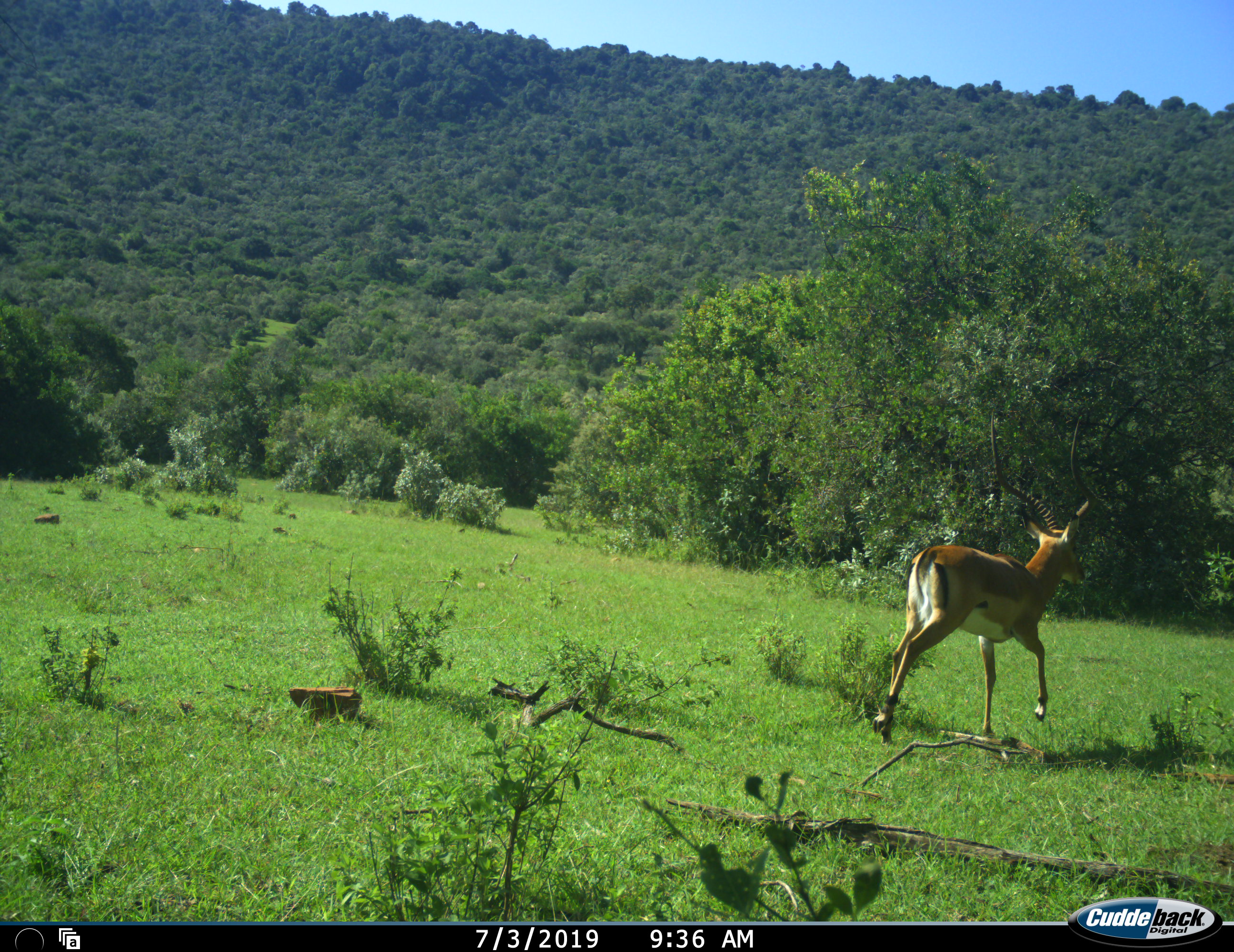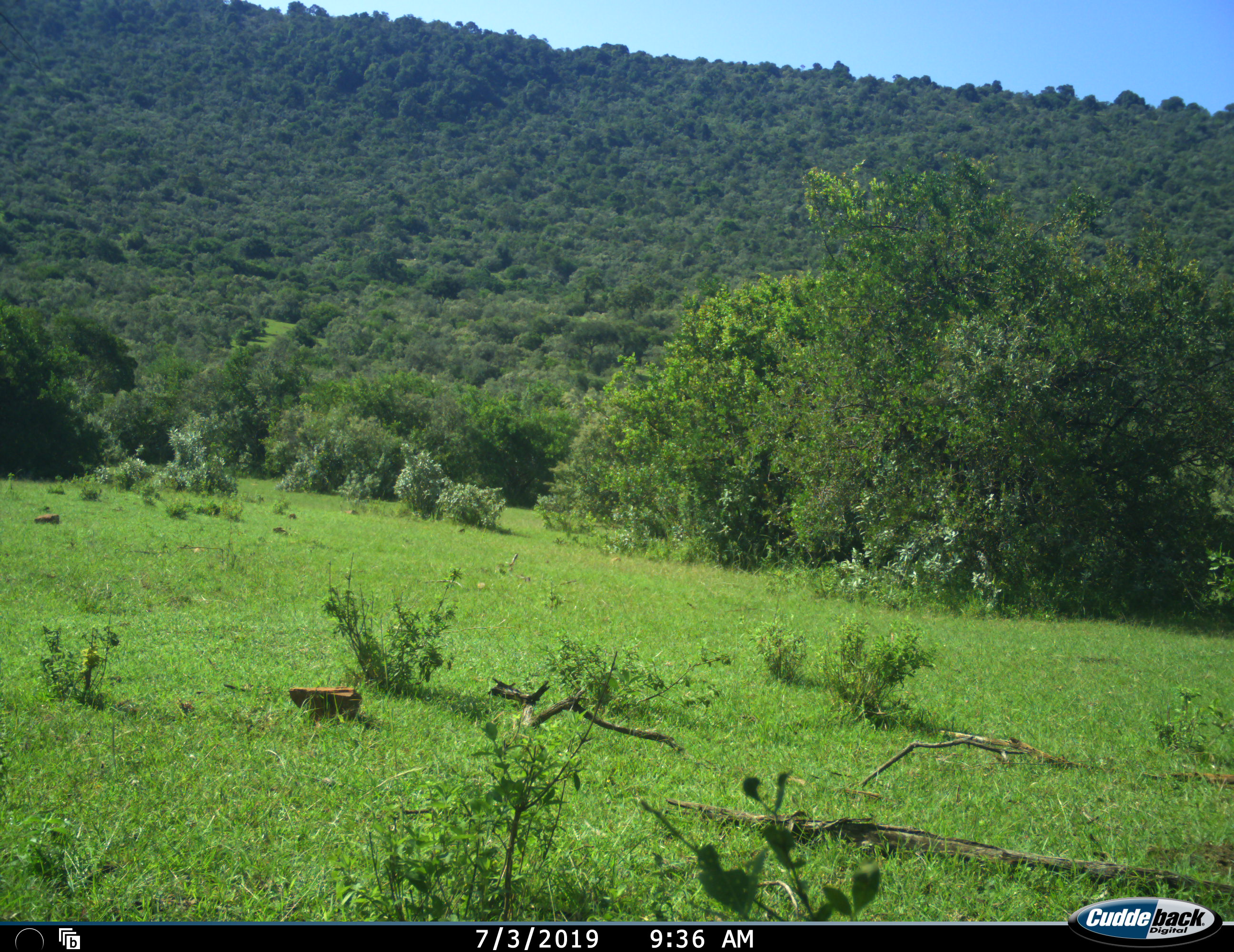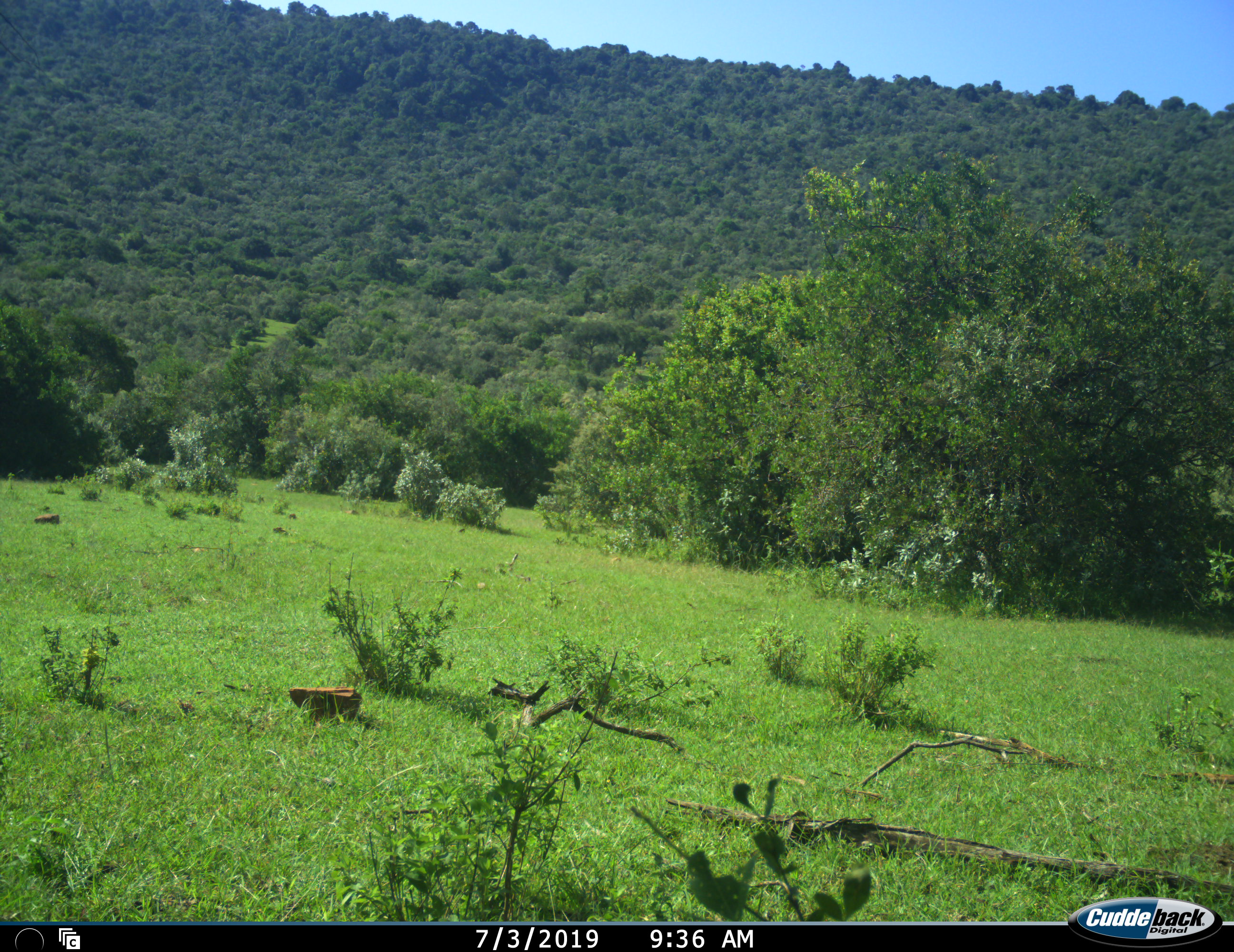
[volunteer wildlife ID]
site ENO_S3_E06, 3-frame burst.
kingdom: Animalia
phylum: Chordata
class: Mammalia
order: Artiodactyla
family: Bovidae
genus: Aepyceros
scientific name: Aepyceros melampus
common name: impala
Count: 1.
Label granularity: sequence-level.